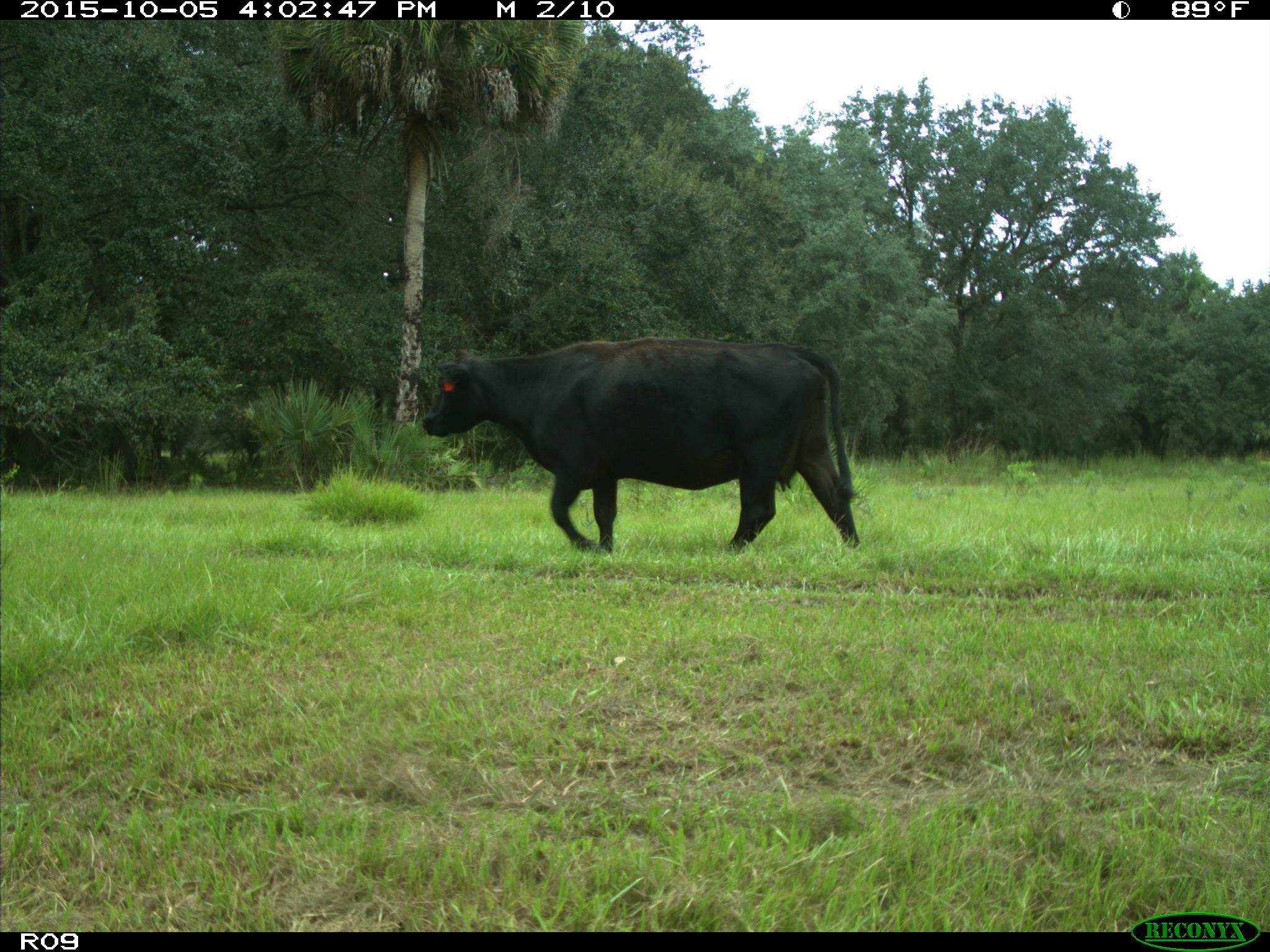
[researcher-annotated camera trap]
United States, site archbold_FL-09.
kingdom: Animalia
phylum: Chordata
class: Mammalia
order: Artiodactyla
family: Bovidae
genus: Bos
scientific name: Bos taurus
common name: domestic cow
Bos taurus (domestic cow).